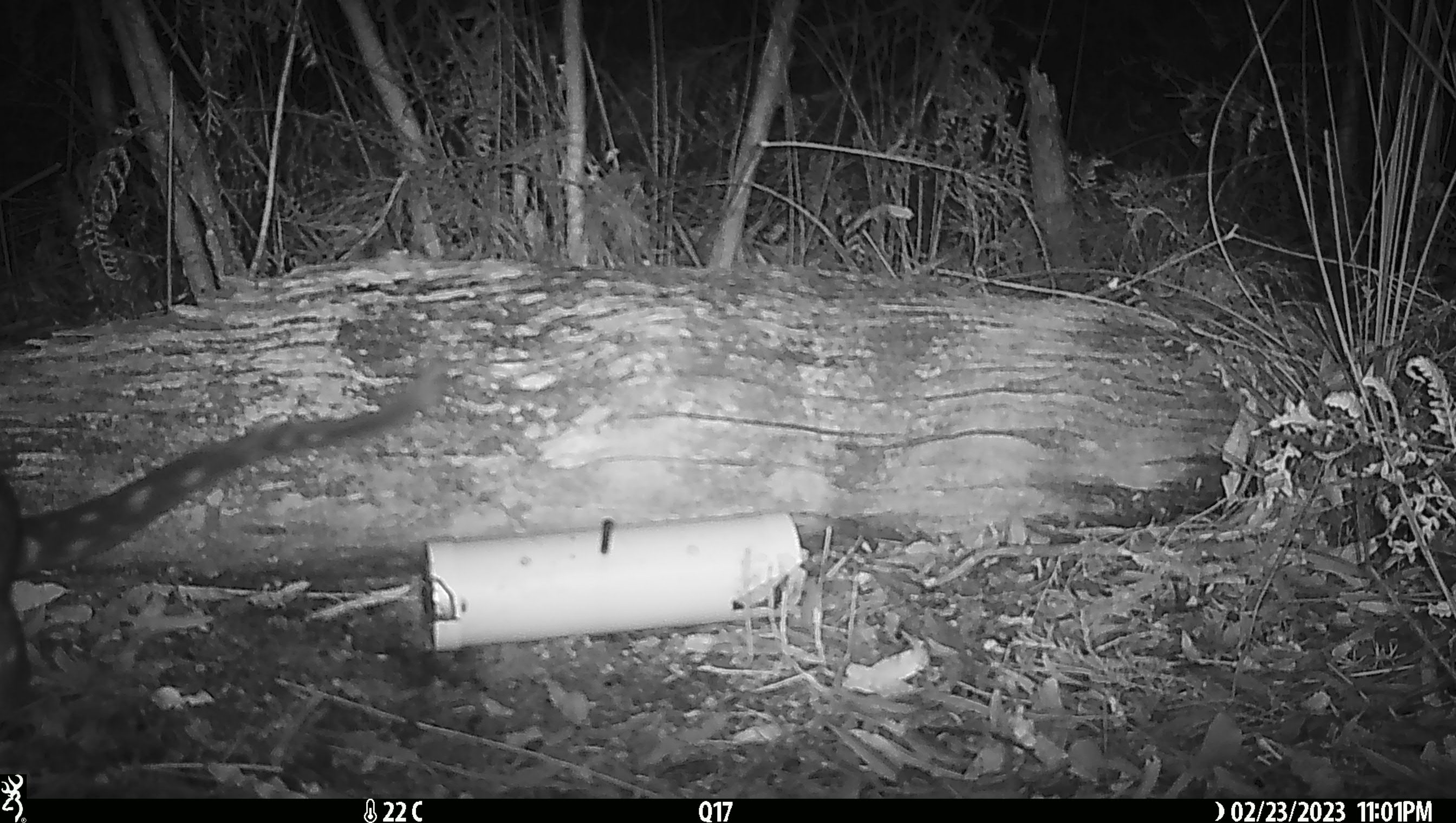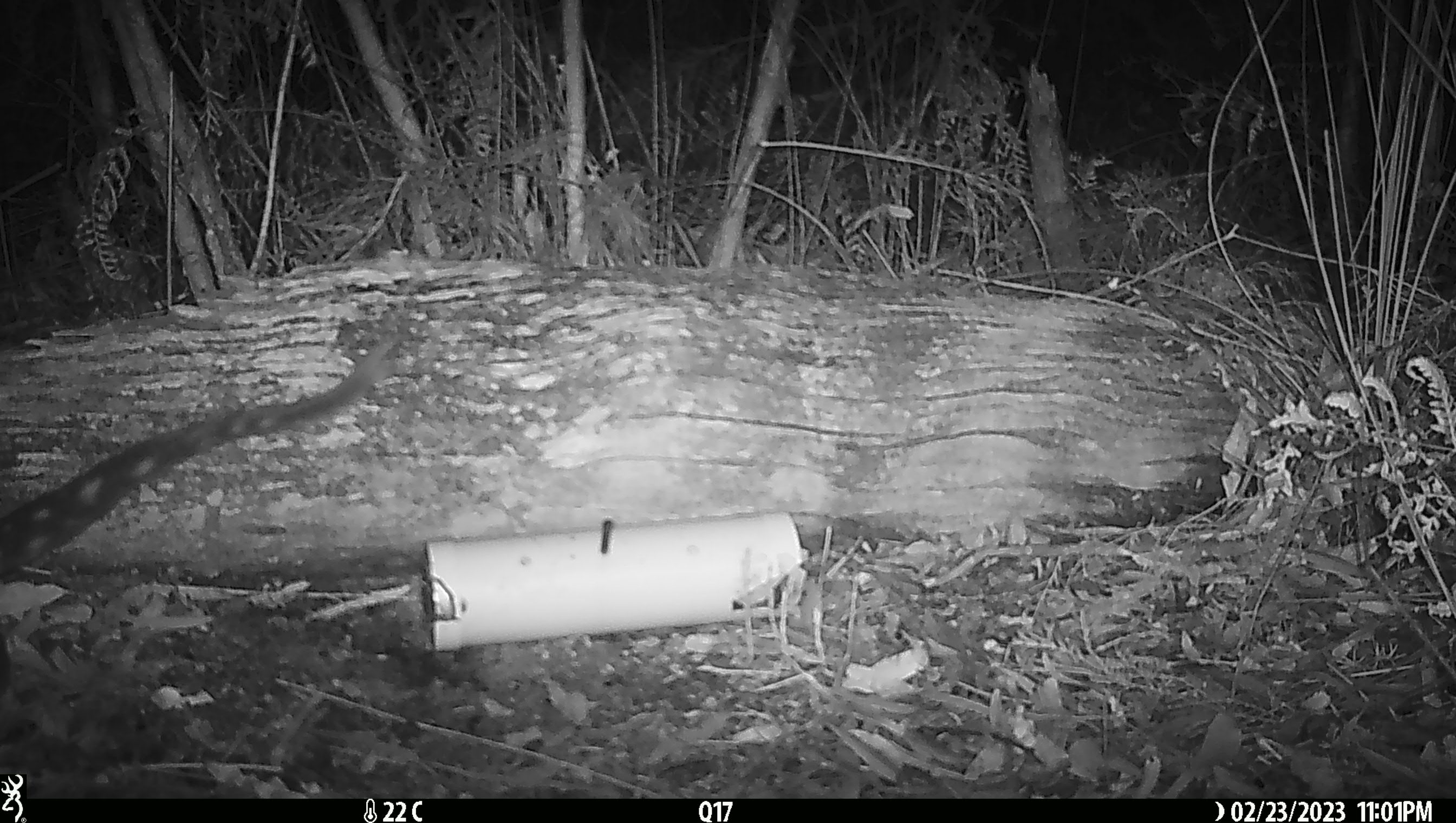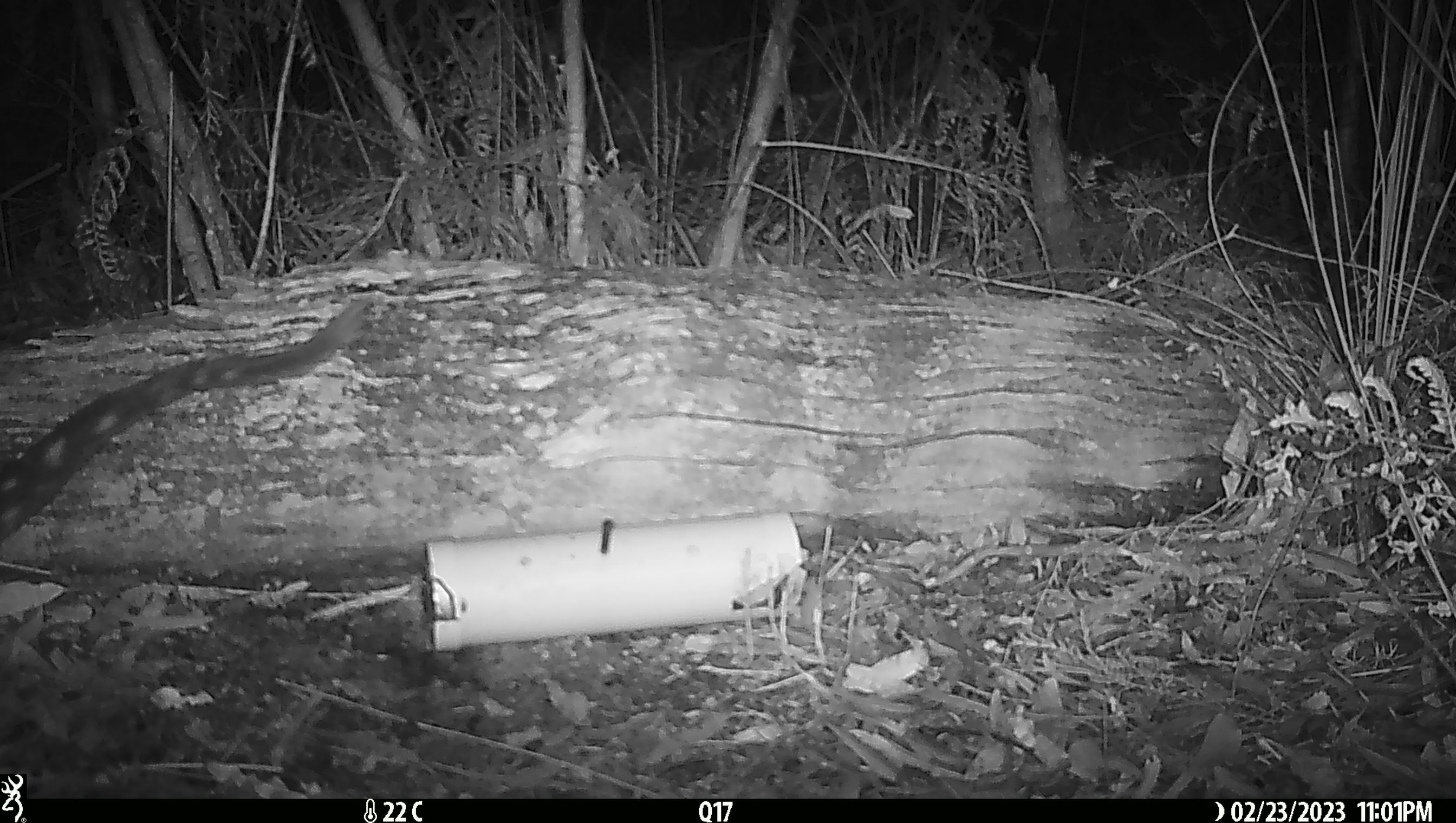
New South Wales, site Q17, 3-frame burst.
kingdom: Animalia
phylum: Chordata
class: Mammalia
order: Dasyuromorphia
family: Dasyuridae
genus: Dasyurus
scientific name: Dasyurus maculatus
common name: spotted-tailed quoll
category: quoll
Quoll (spotted-tailed quoll) (Dasyurus maculatus).